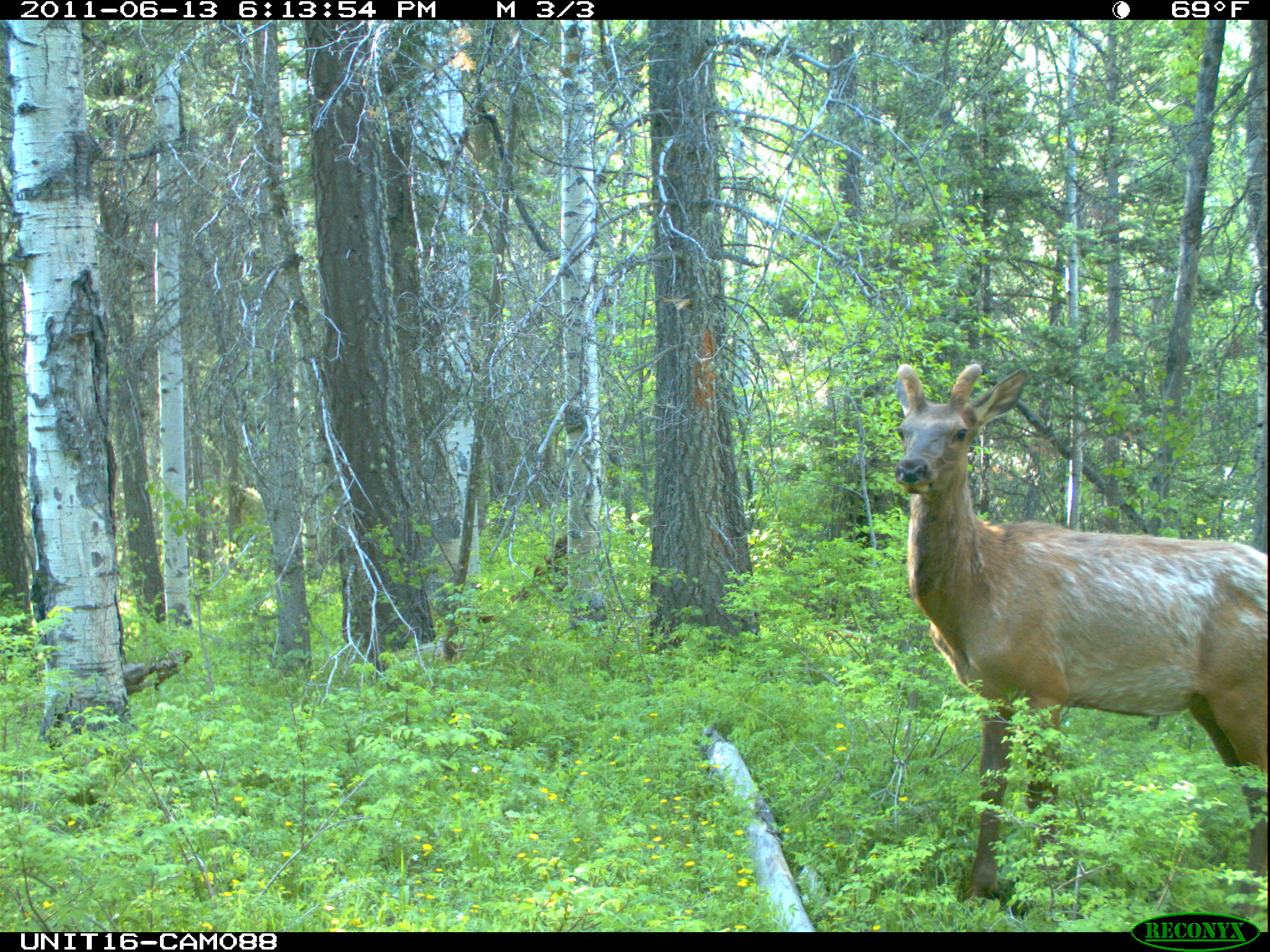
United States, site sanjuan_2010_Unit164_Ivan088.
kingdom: Animalia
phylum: Chordata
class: Mammalia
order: Artiodactyla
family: Cervidae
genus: Cervus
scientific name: Cervus elaphus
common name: red deer